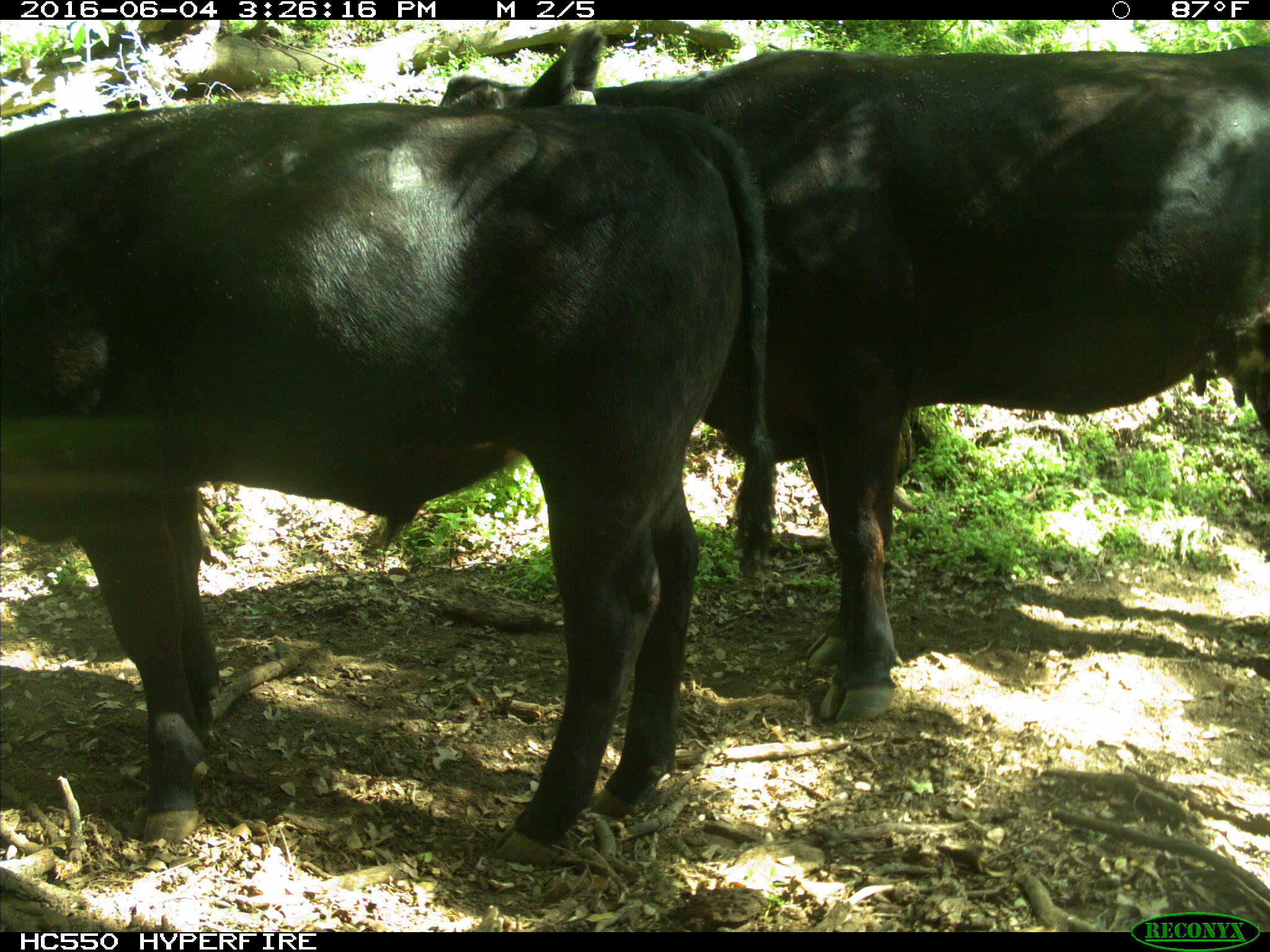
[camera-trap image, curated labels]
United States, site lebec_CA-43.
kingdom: Animalia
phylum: Chordata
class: Mammalia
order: Artiodactyla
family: Bovidae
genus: Bos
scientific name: Bos taurus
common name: domestic cow